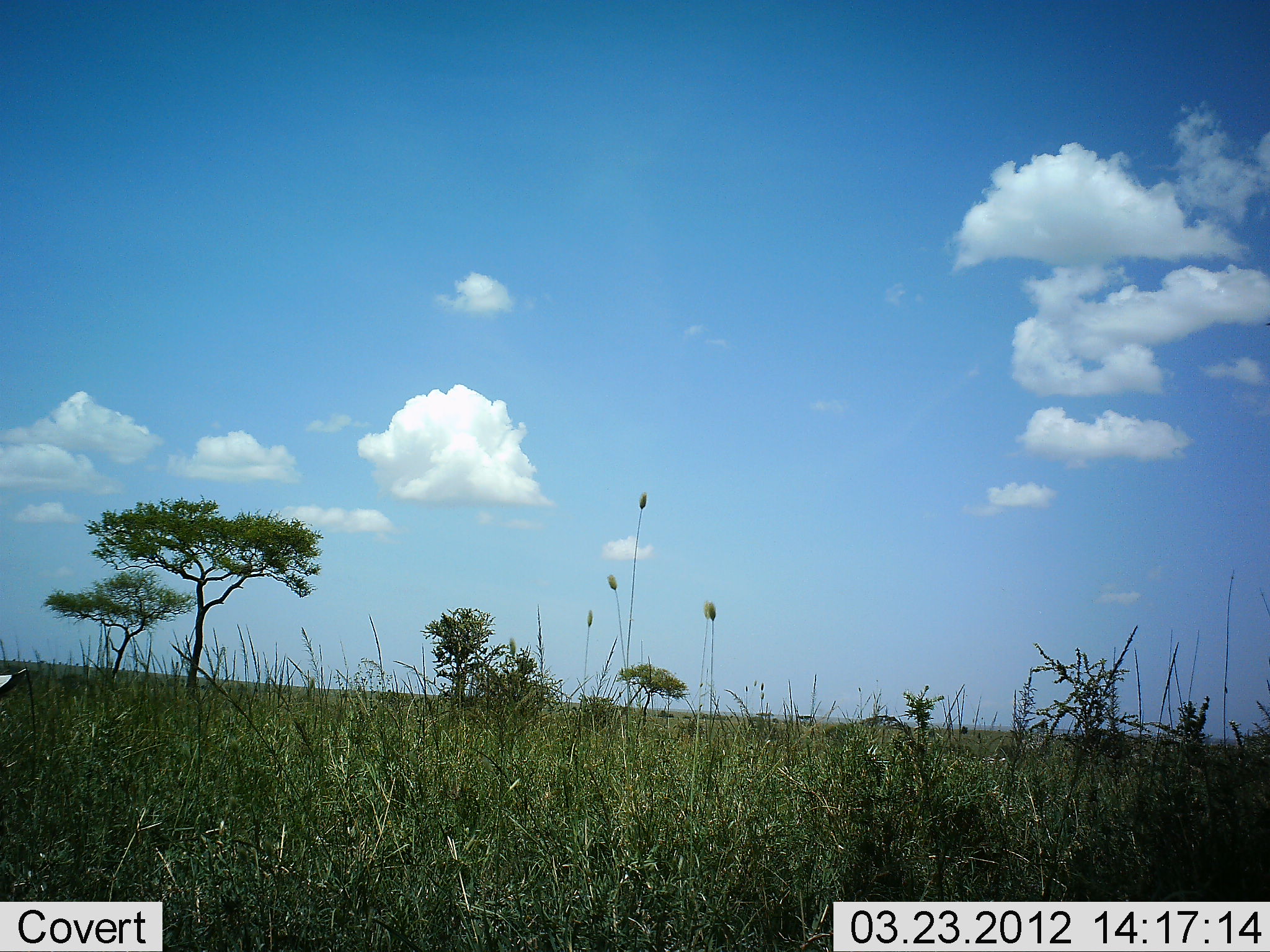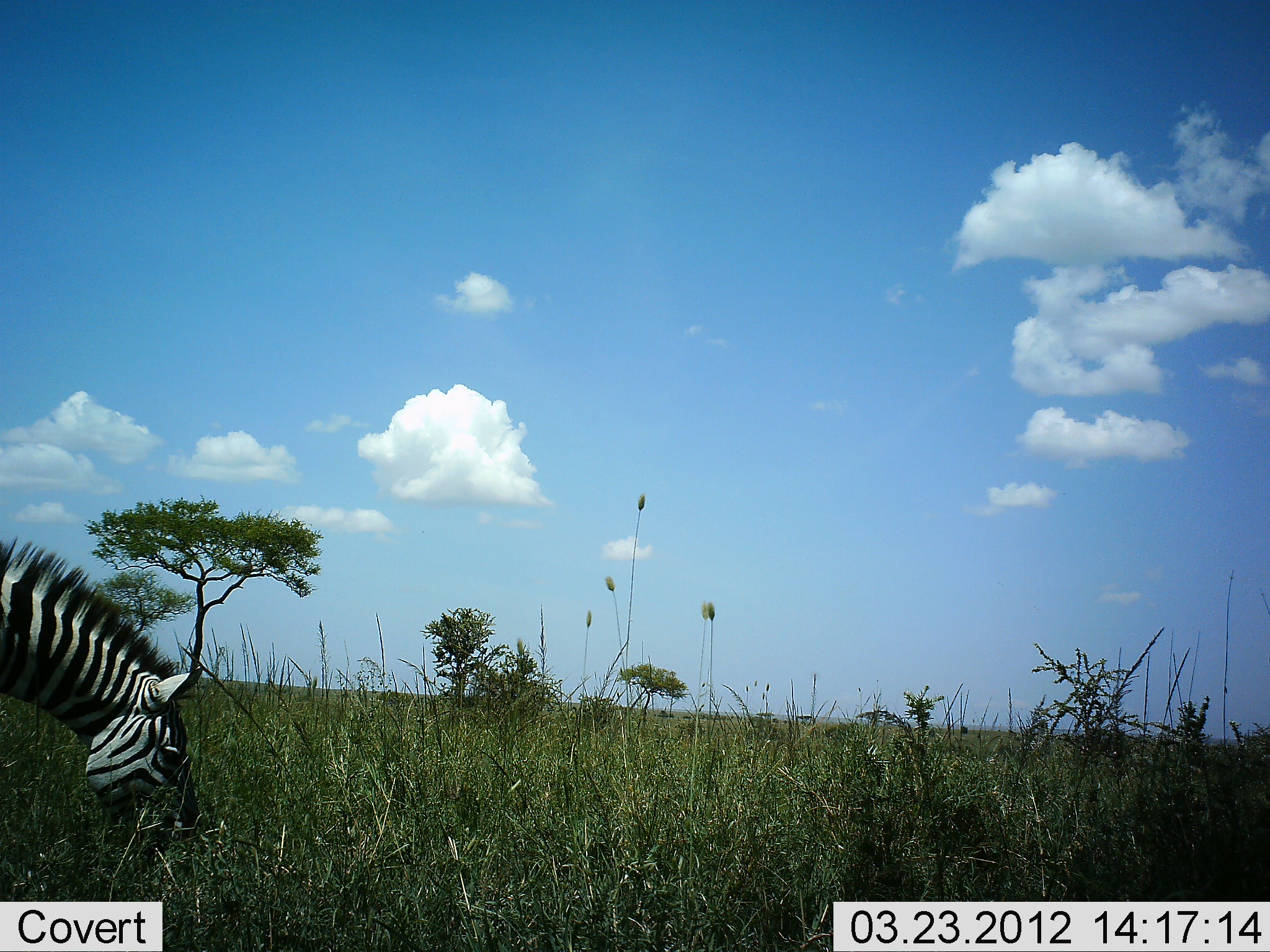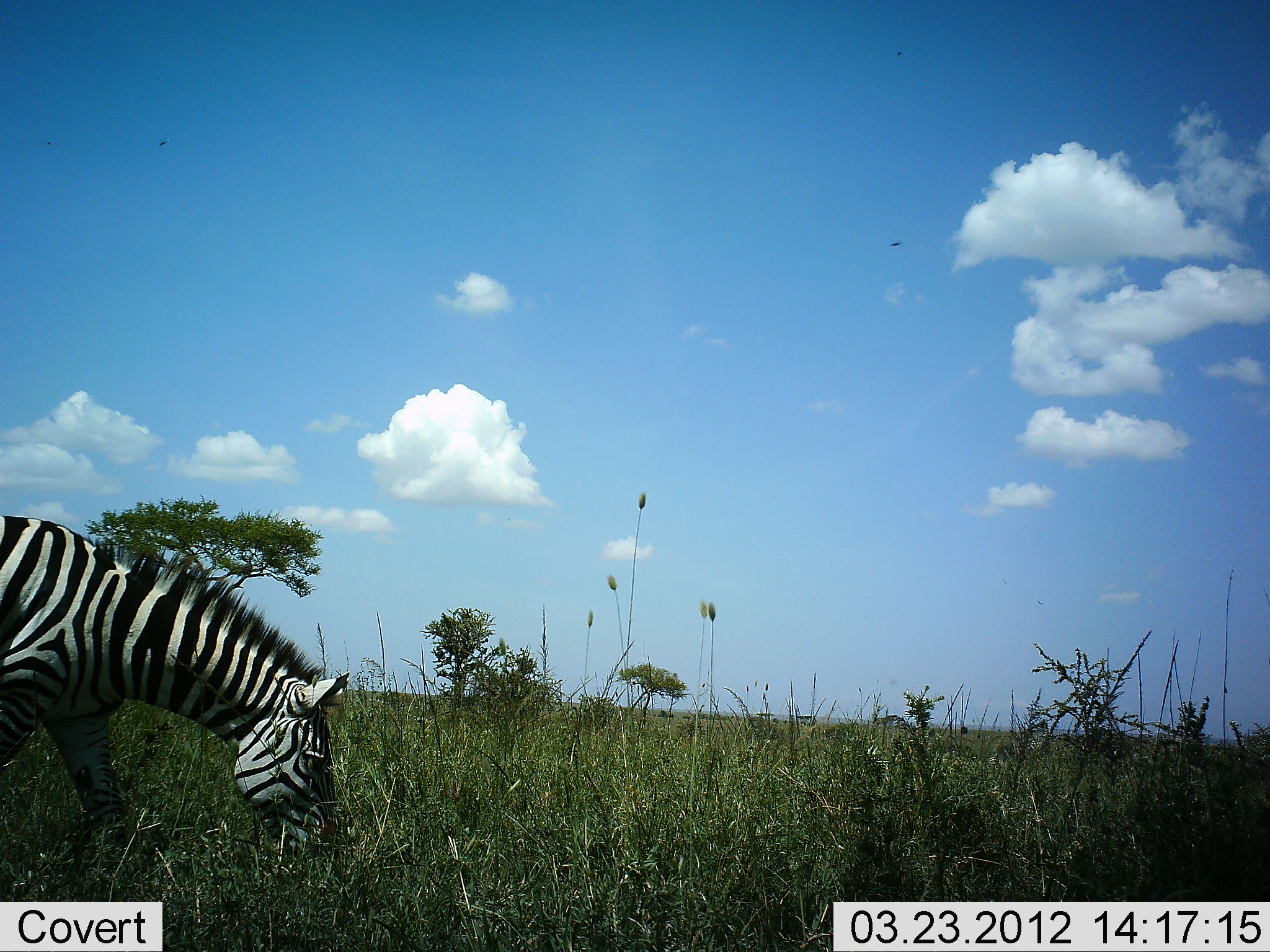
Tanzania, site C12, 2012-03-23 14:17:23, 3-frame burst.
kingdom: Animalia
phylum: Chordata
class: Mammalia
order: Perissodactyla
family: Equidae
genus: Equus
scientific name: Equus quagga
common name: plains zebra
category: zebra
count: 1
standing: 5%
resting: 0%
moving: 48%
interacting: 0%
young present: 0%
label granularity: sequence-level